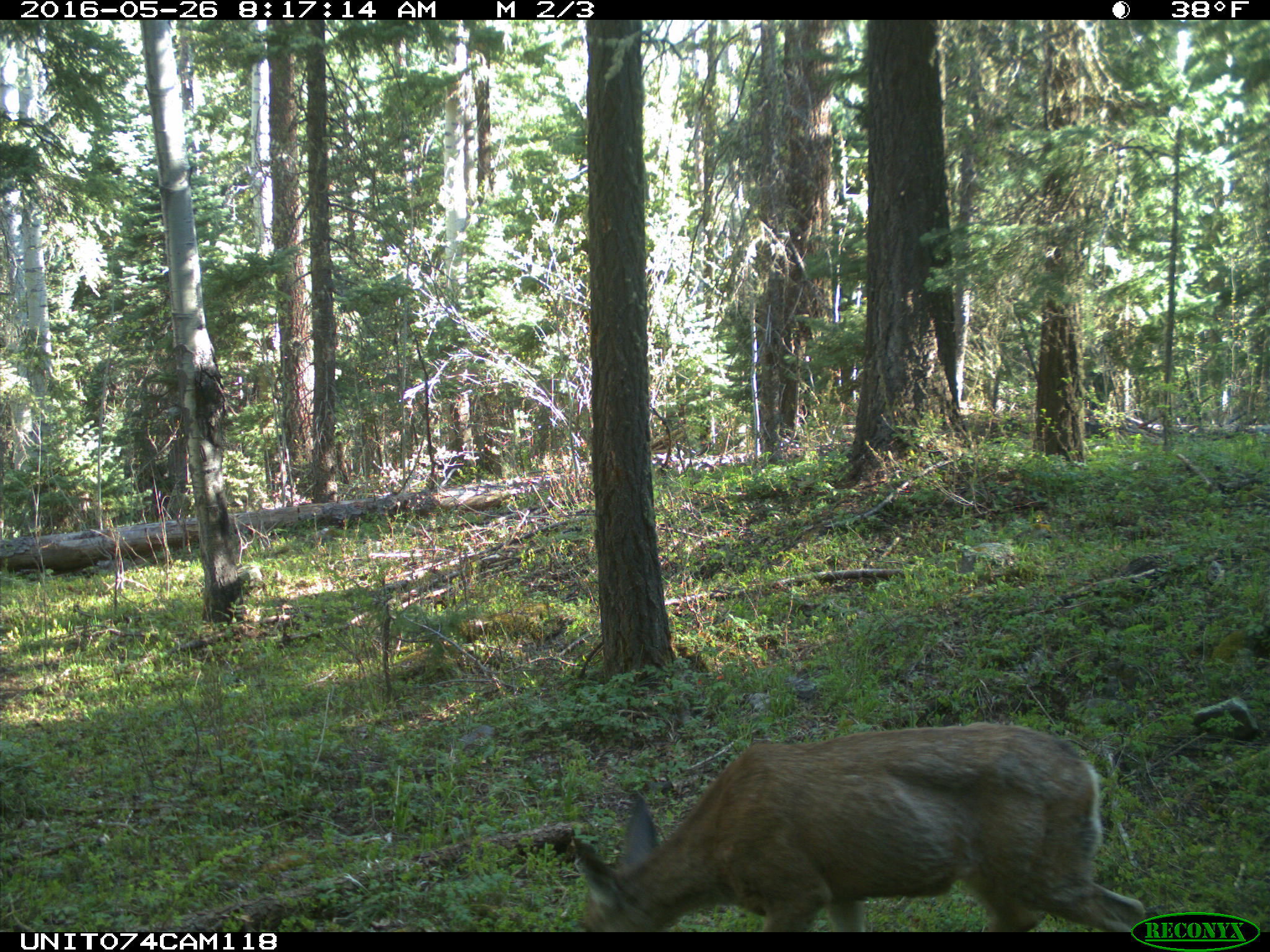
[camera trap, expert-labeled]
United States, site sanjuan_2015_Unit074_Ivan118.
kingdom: Animalia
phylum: Chordata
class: Mammalia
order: Artiodactyla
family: Cervidae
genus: Odocoileus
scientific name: Odocoileus hemionus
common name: mule deer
Odocoileus hemionus (mule deer).